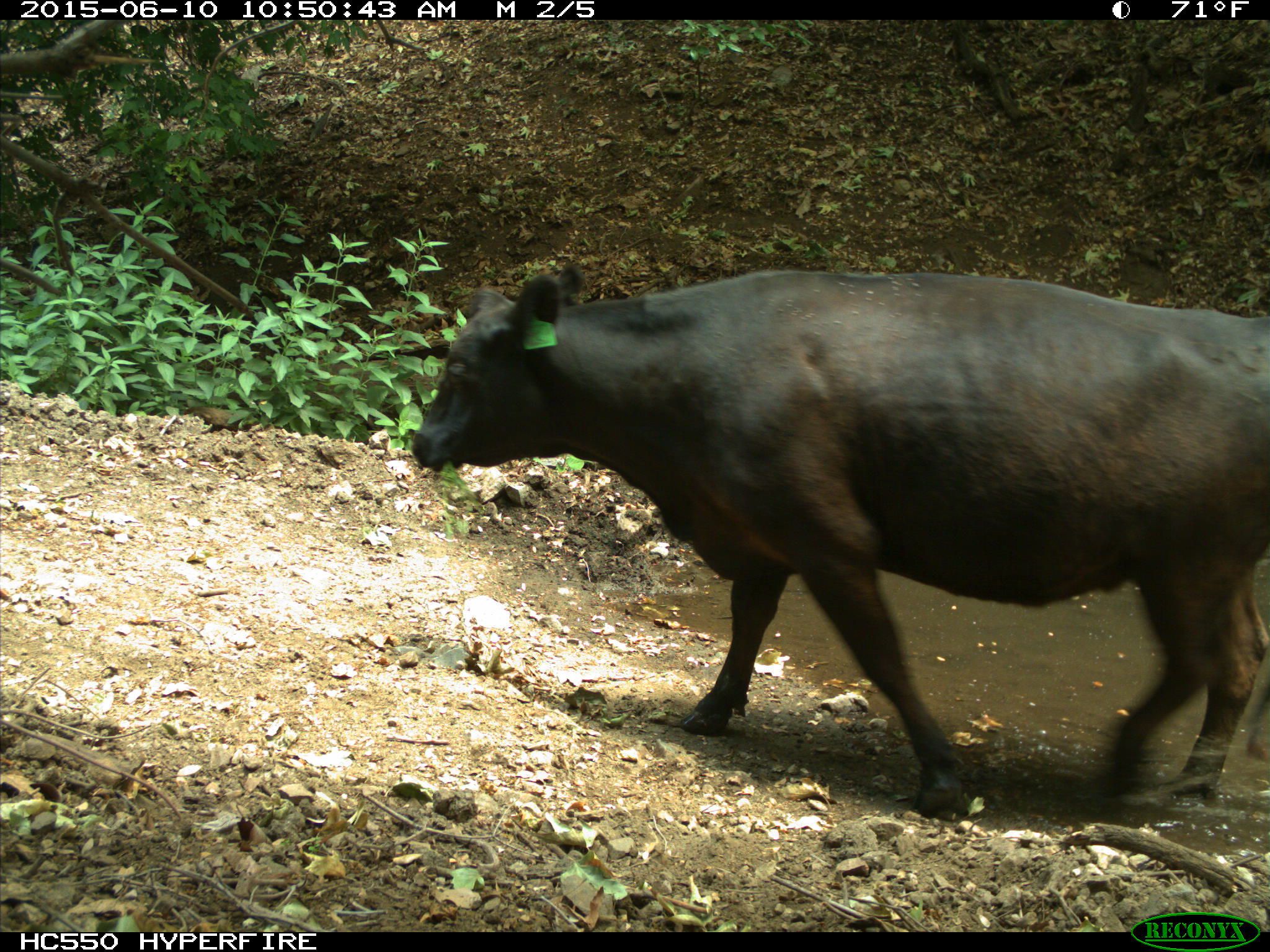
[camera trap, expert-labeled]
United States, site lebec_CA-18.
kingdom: Animalia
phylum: Chordata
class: Mammalia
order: Artiodactyla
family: Bovidae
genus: Bos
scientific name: Bos taurus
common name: domestic cow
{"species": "Bos taurus (domestic cow)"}